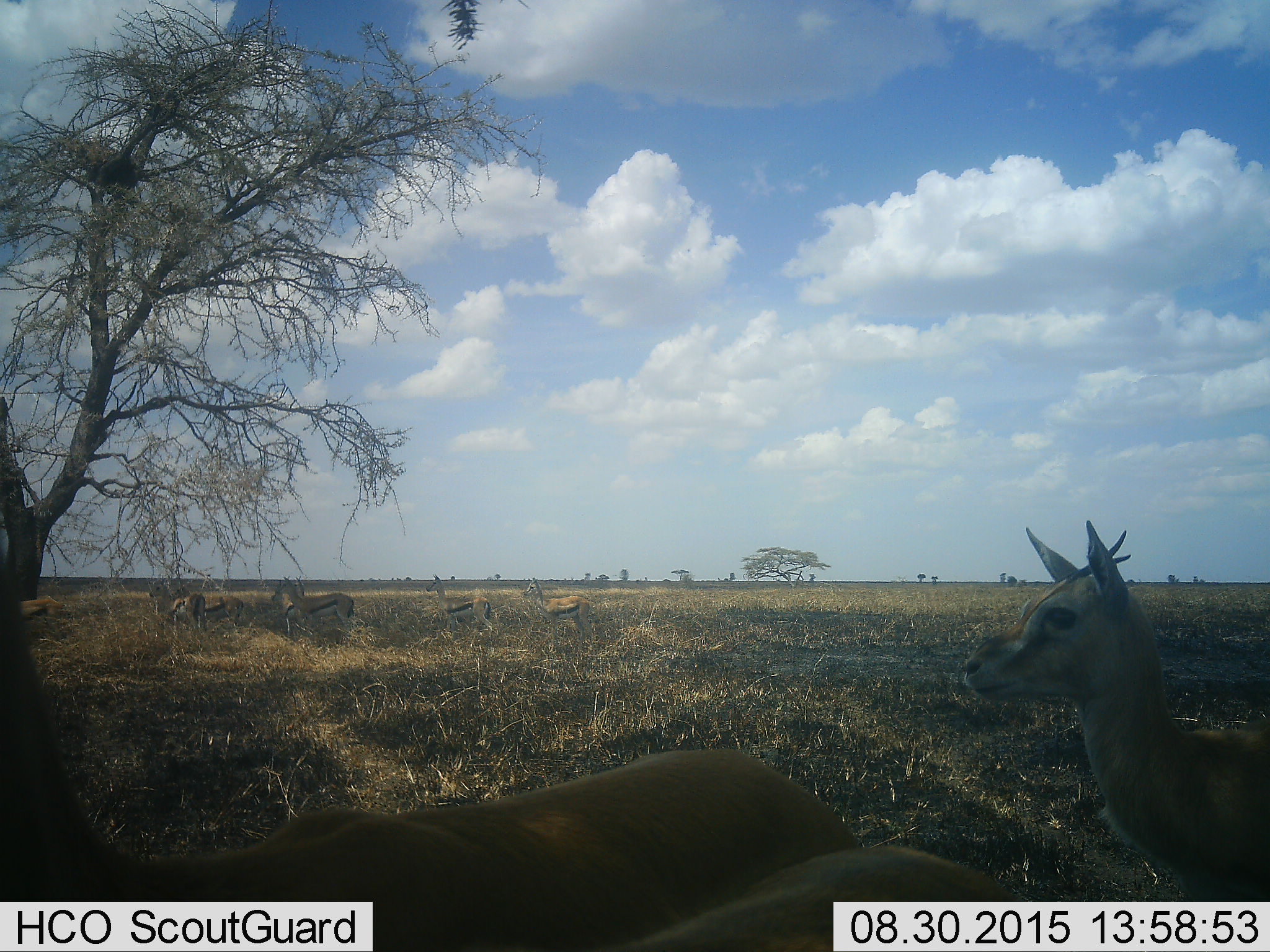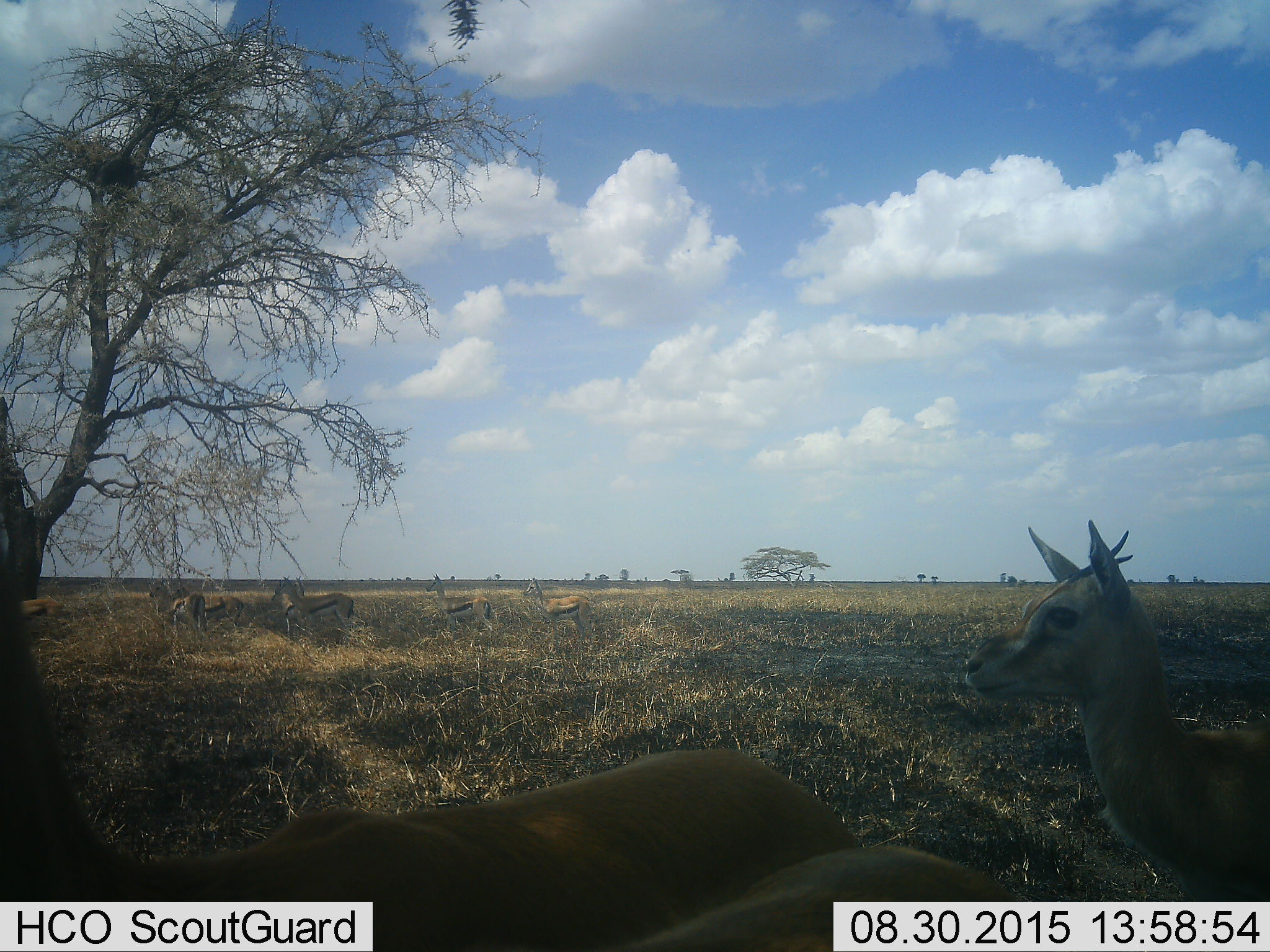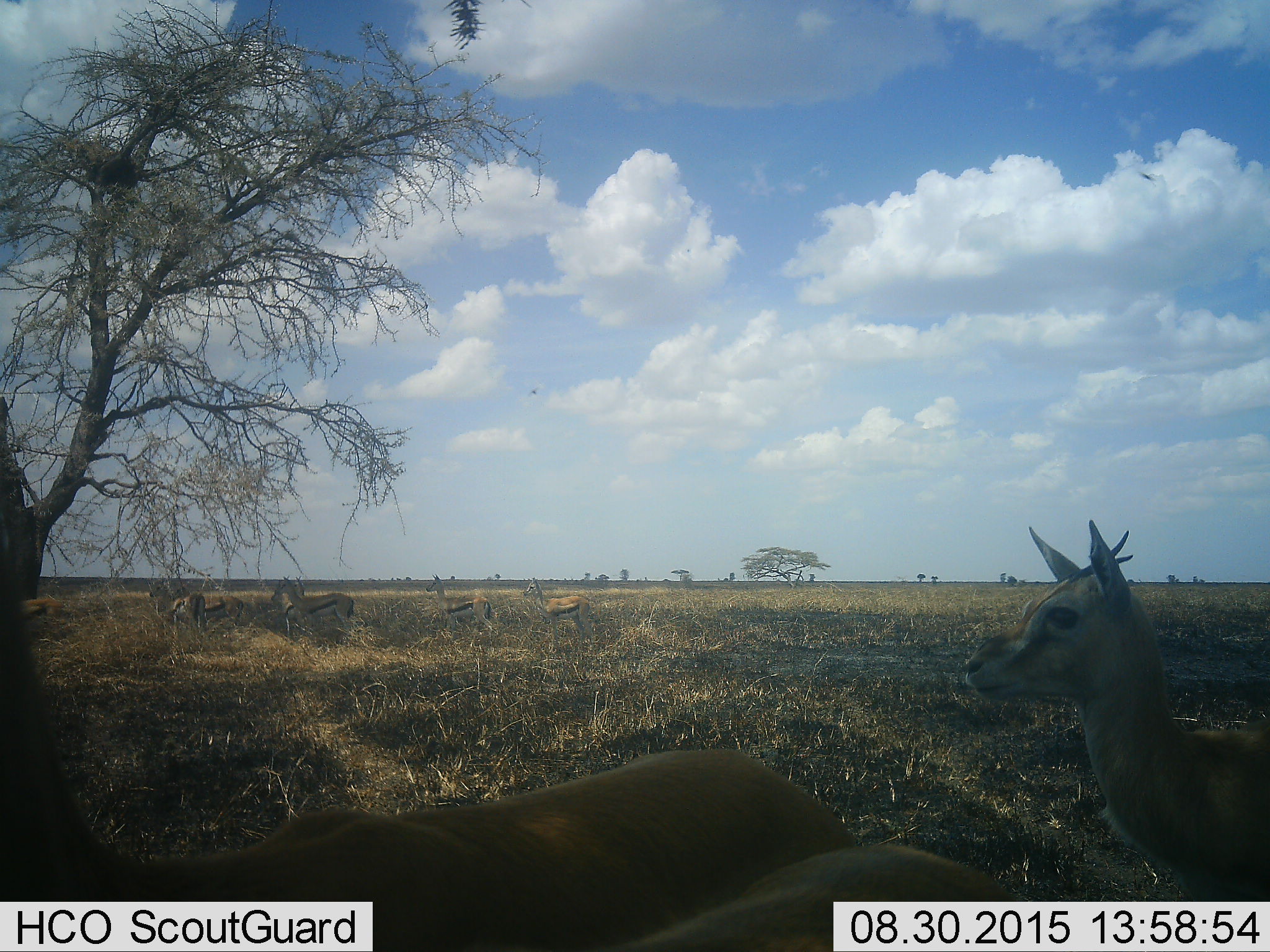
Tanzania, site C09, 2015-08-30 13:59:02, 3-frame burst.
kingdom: Animalia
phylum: Chordata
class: Mammalia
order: Artiodactyla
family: Bovidae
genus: Eudorcas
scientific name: Eudorcas thomsonii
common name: thomson's gazelle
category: gazellethomsons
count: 9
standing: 88%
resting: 6%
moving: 6%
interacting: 12%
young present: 25%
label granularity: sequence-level